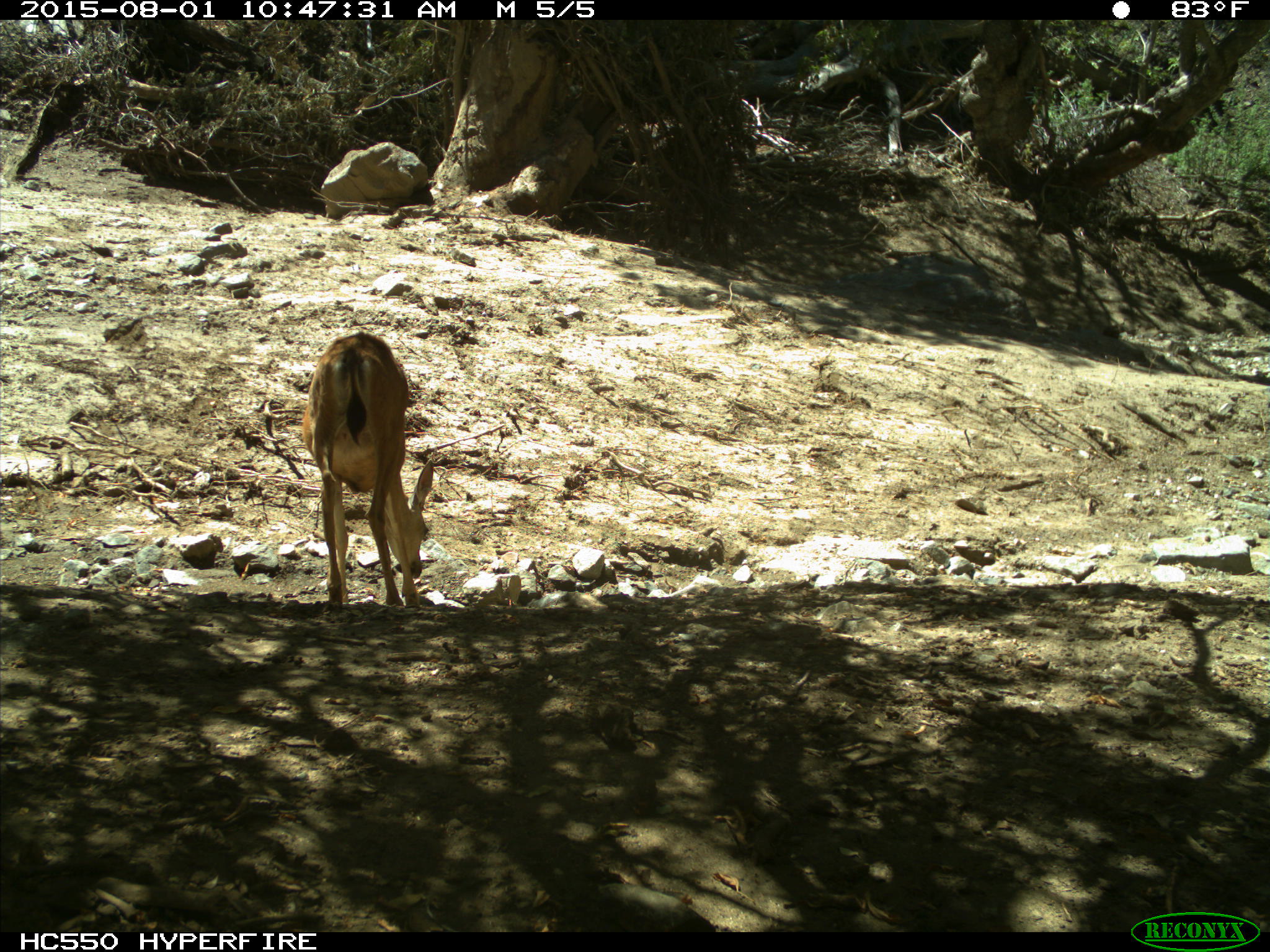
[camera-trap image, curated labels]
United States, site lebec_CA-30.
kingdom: Animalia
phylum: Chordata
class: Mammalia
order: Artiodactyla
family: Cervidae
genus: Odocoileus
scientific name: Odocoileus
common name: deer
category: unidentified deer